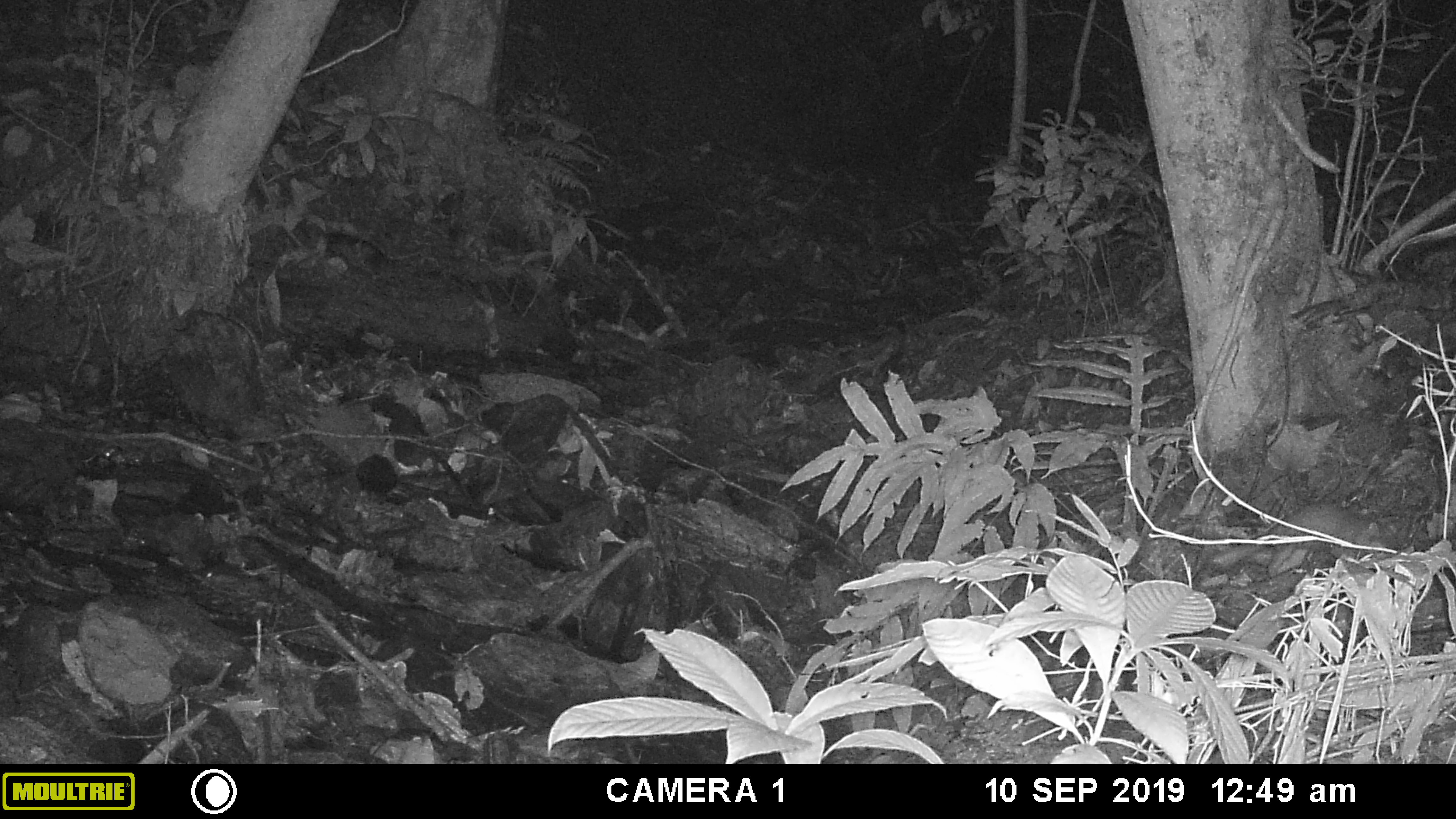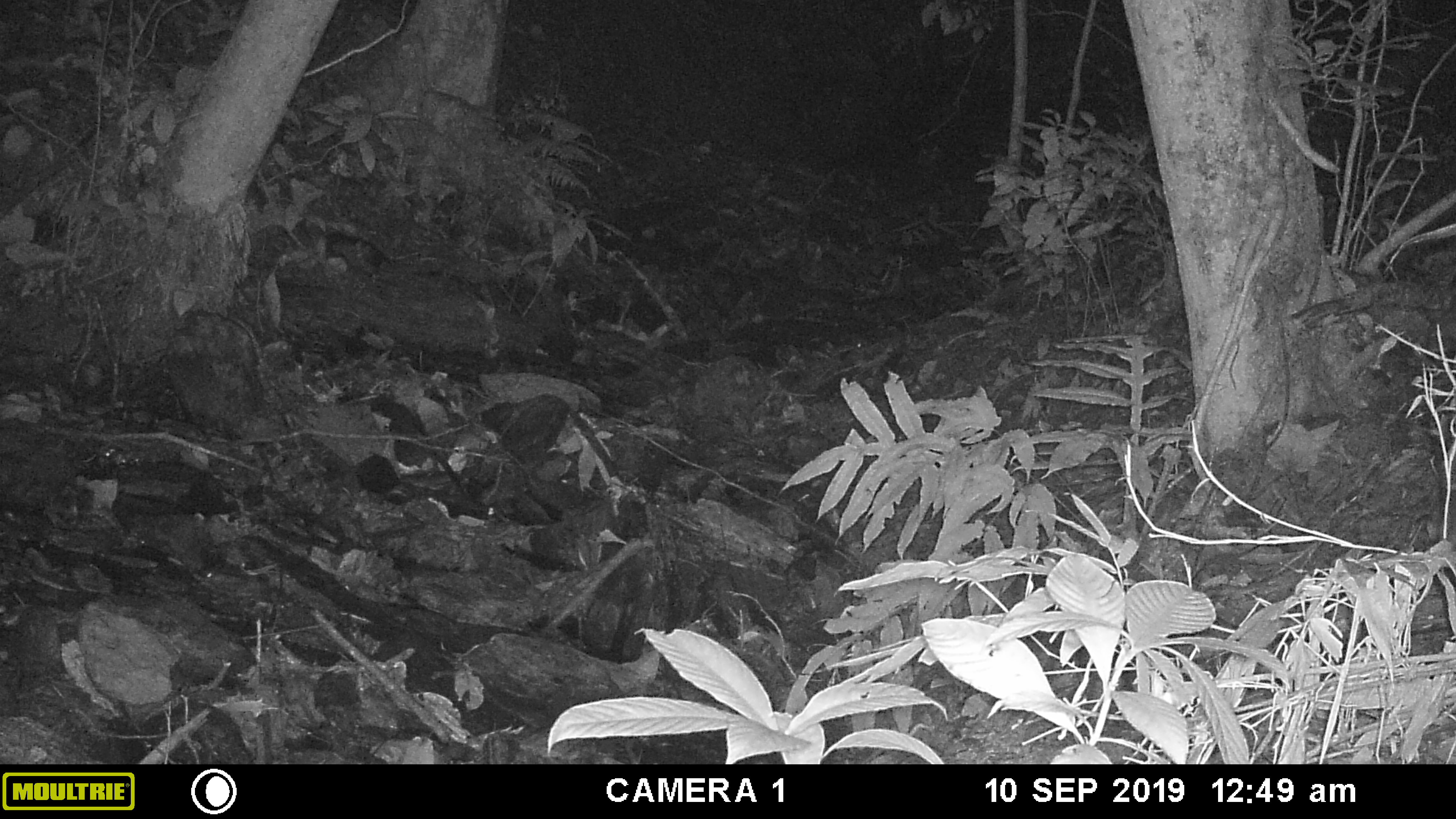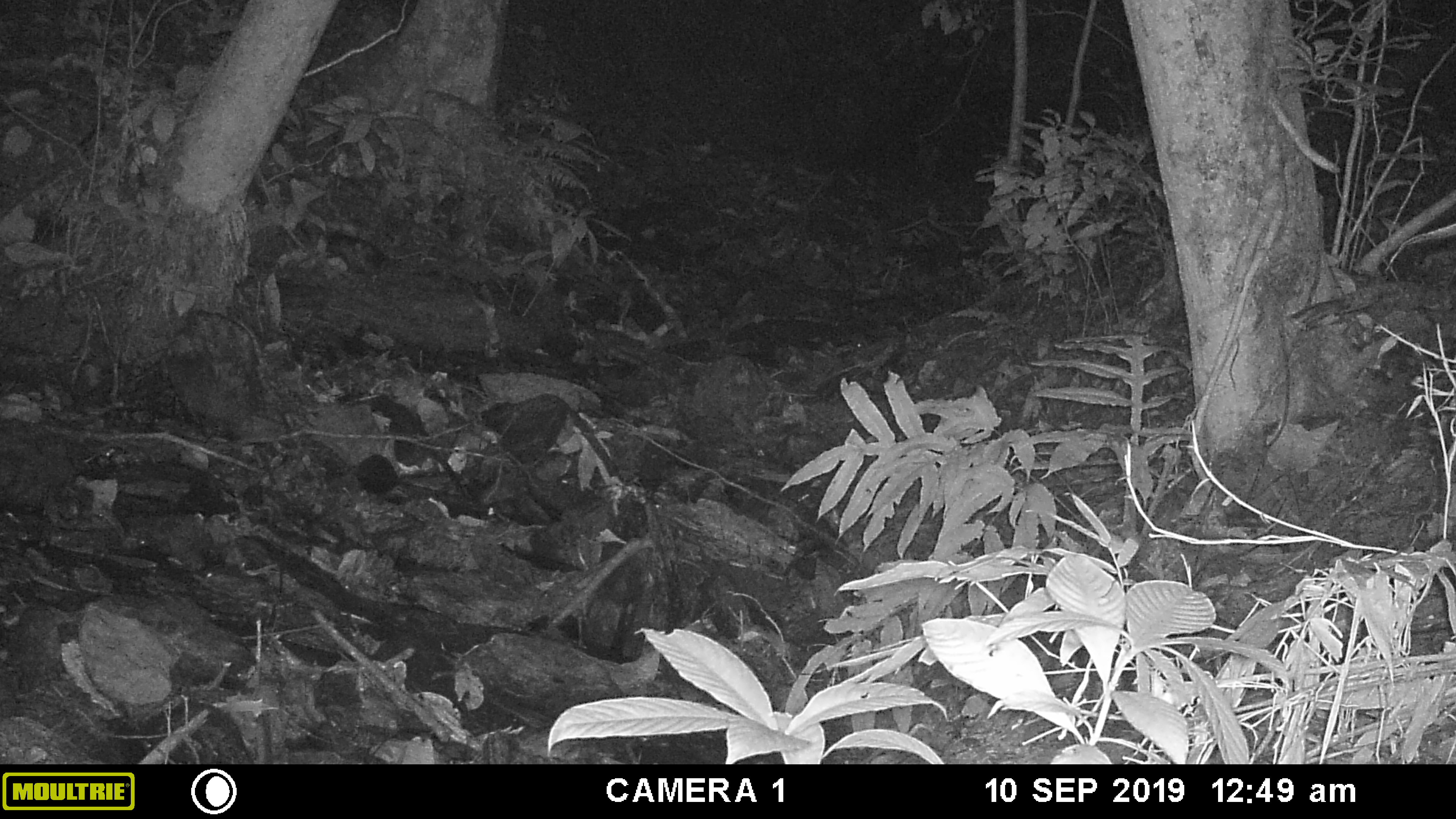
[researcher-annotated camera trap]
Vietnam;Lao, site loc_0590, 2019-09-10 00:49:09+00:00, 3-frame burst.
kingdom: Animalia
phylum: Chordata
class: Mammalia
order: Carnivora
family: Mustelidae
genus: Melogale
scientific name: Melogale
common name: ferret badger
Ferret badger (Melogale). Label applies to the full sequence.